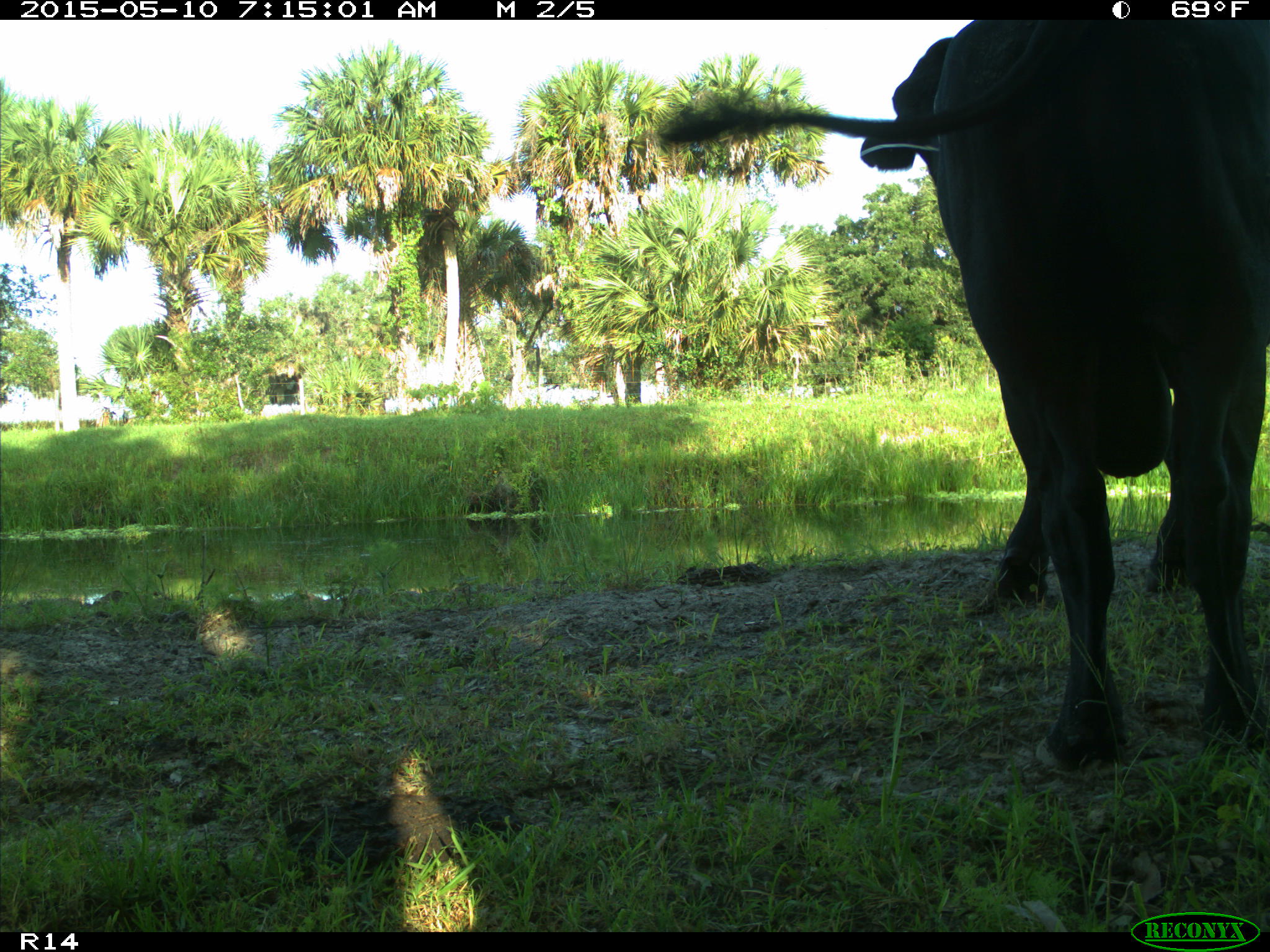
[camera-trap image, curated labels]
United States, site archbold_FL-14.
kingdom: Animalia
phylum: Chordata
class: Mammalia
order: Artiodactyla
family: Bovidae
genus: Bos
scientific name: Bos taurus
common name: domestic cow